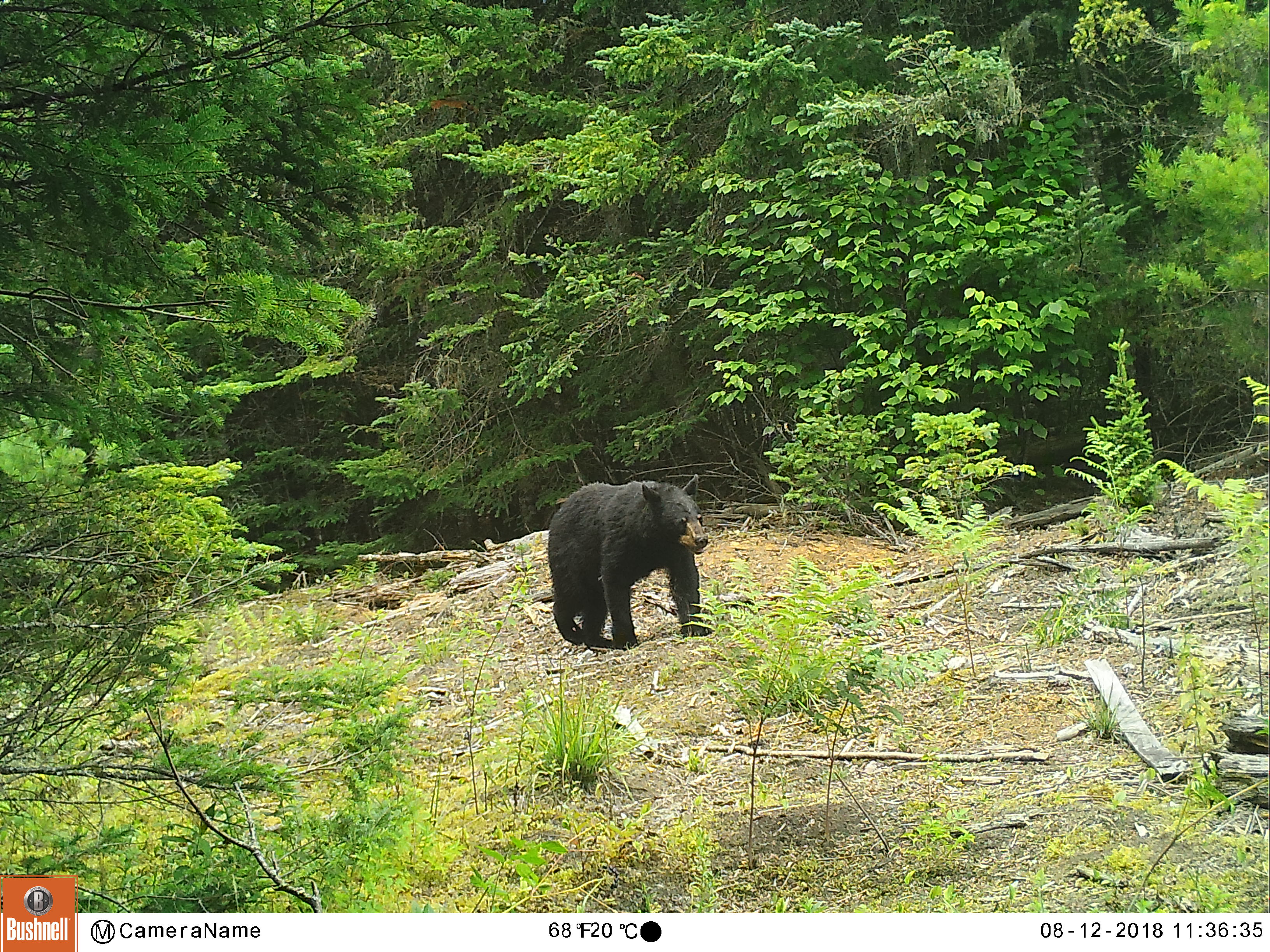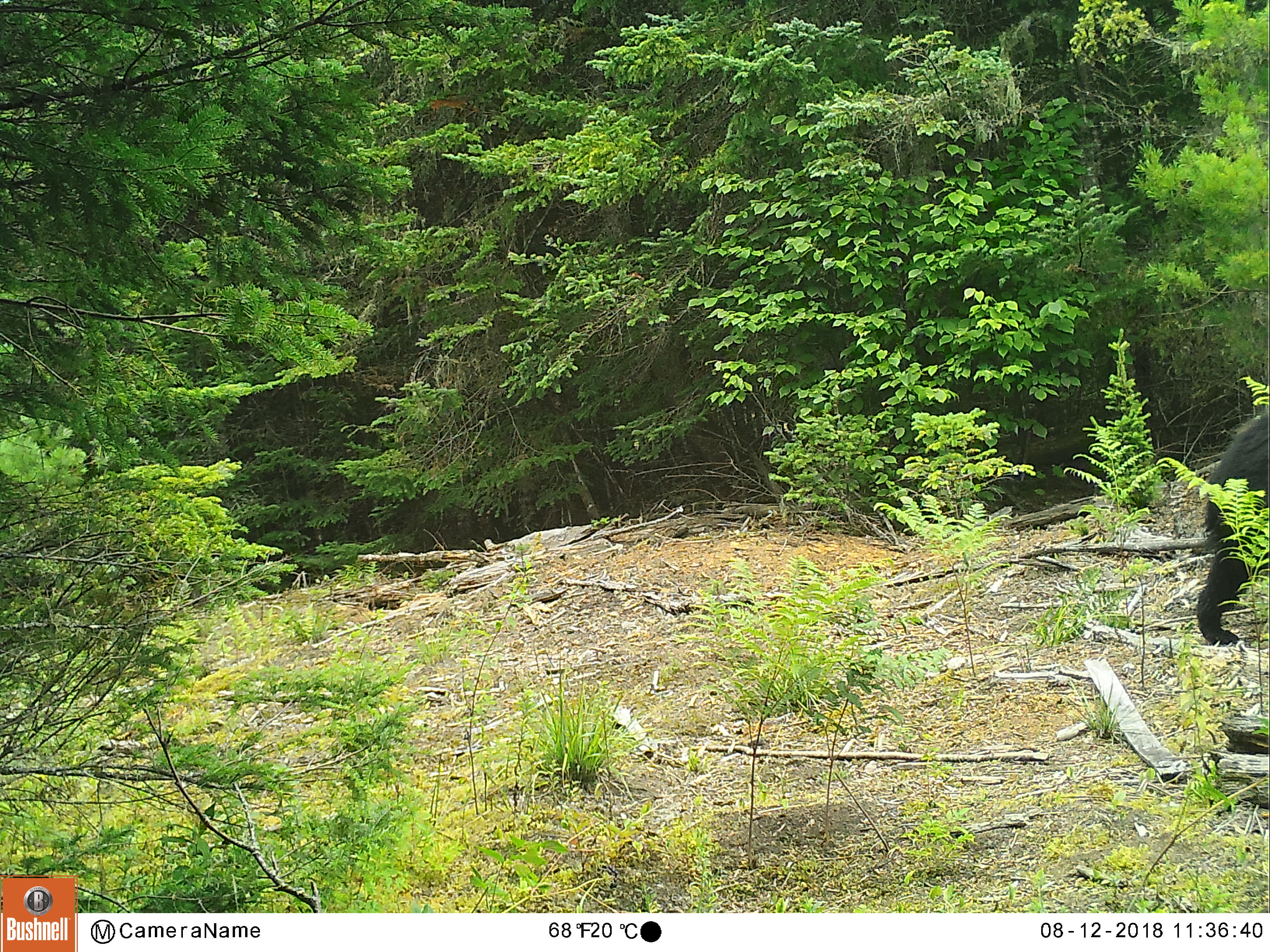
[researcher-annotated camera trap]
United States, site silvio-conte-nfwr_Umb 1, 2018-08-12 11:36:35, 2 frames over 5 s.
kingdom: Animalia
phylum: Chordata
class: Mammalia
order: Carnivora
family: Ursidae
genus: Ursus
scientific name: Ursus americanus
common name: black bear